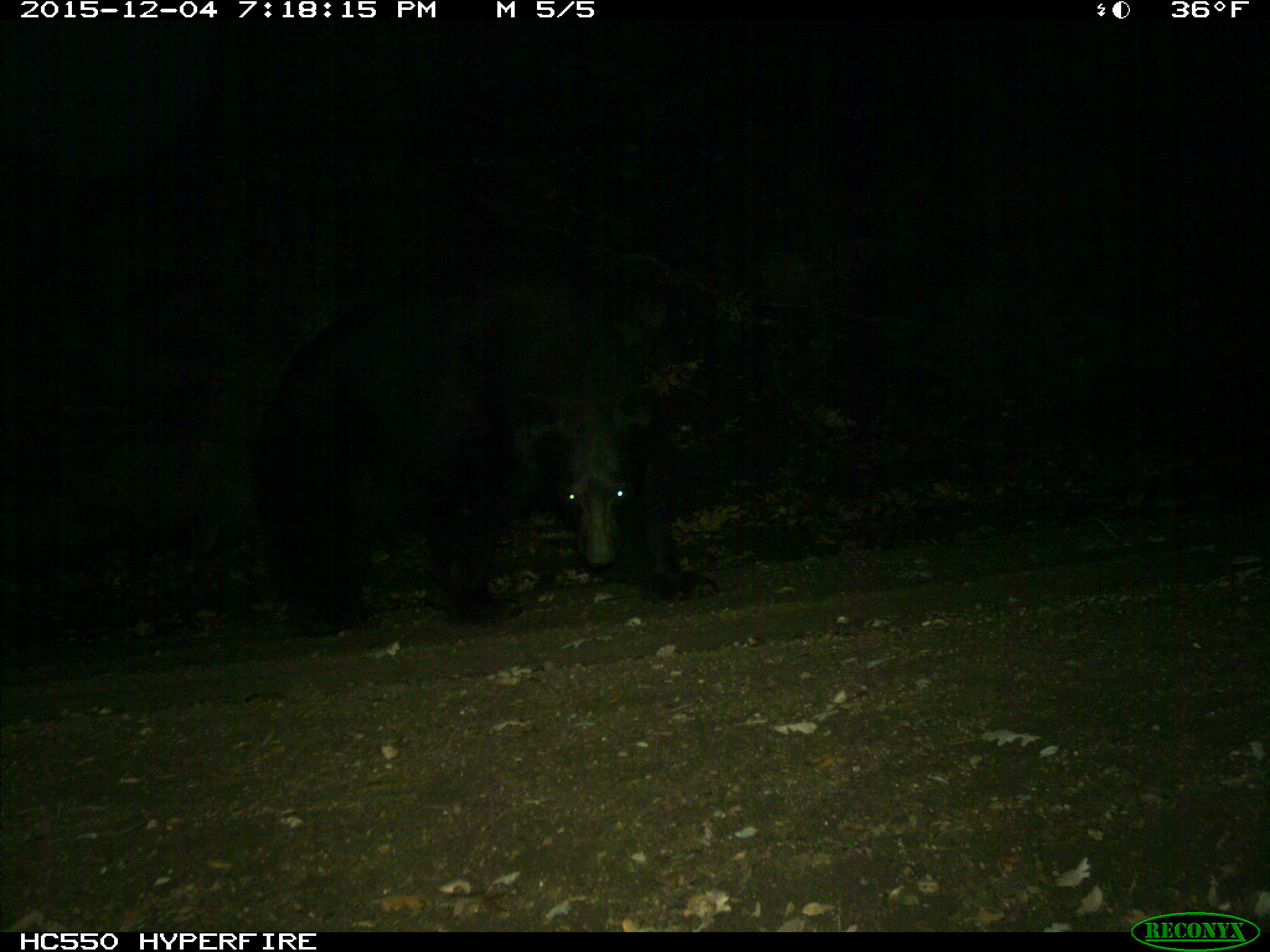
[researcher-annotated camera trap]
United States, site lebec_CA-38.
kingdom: Animalia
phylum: Chordata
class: Mammalia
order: Carnivora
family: Ursidae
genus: Ursus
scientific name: Ursus americanus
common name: american black bear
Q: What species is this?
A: Ursus americanus (american black bear).